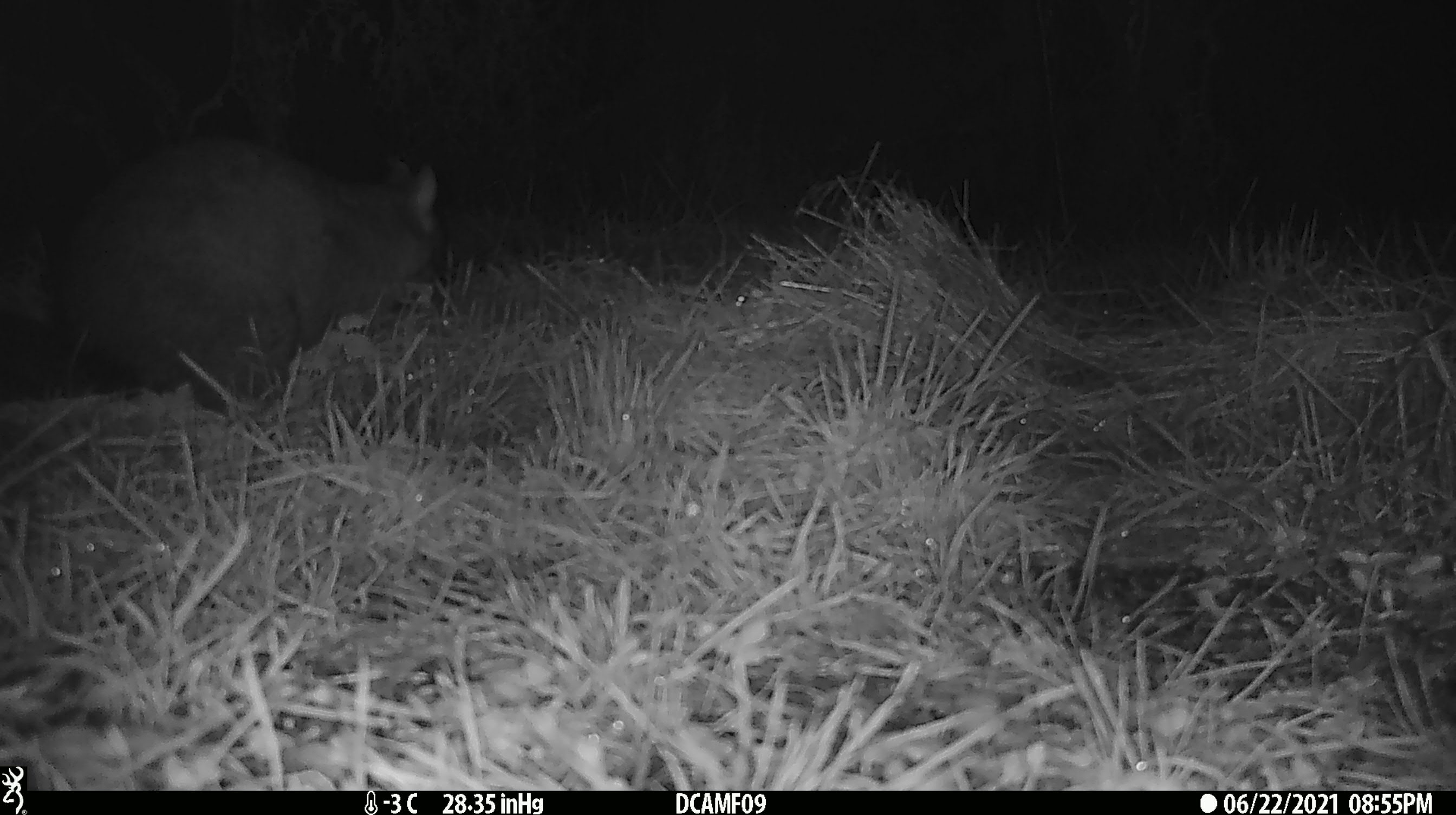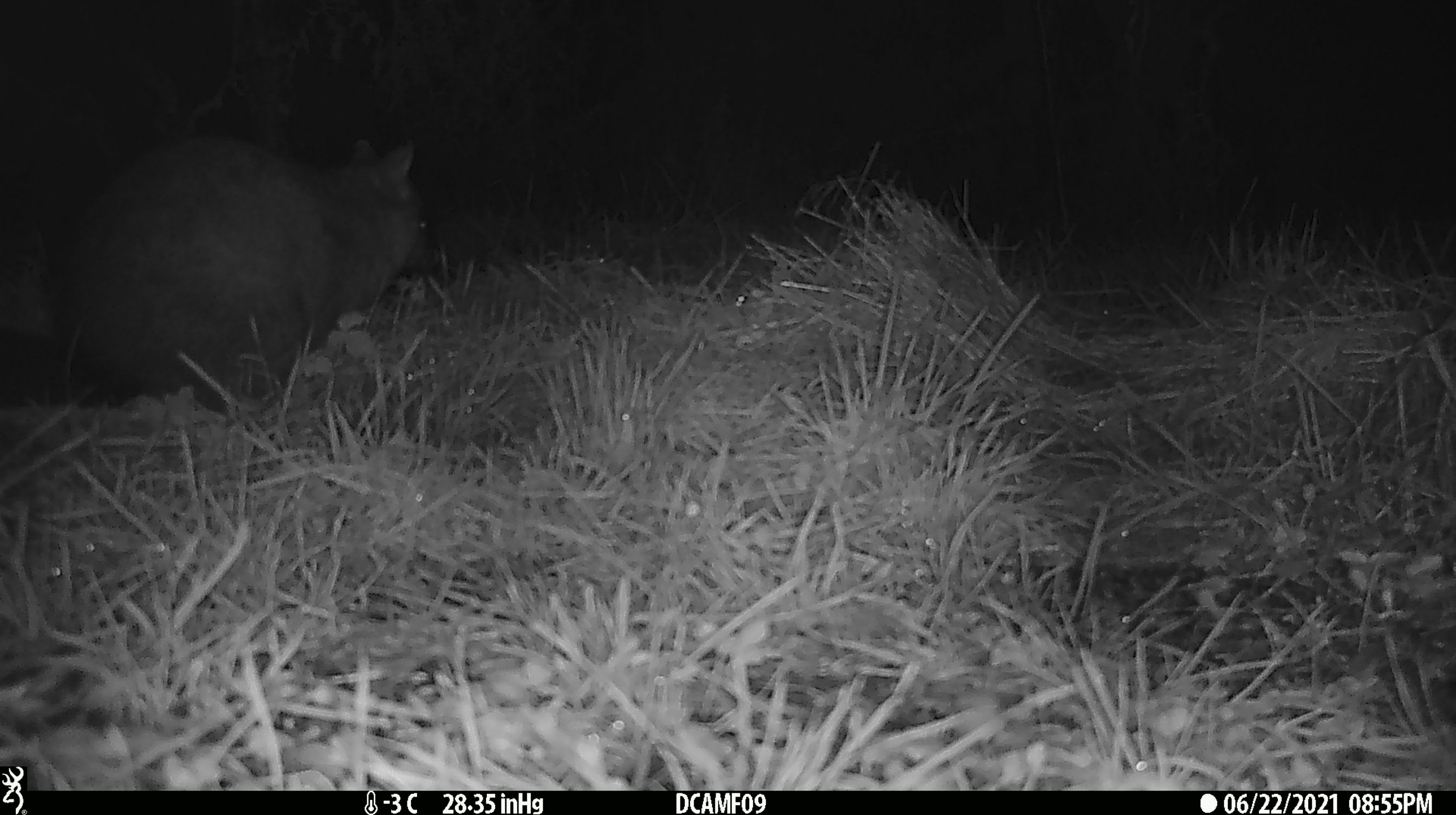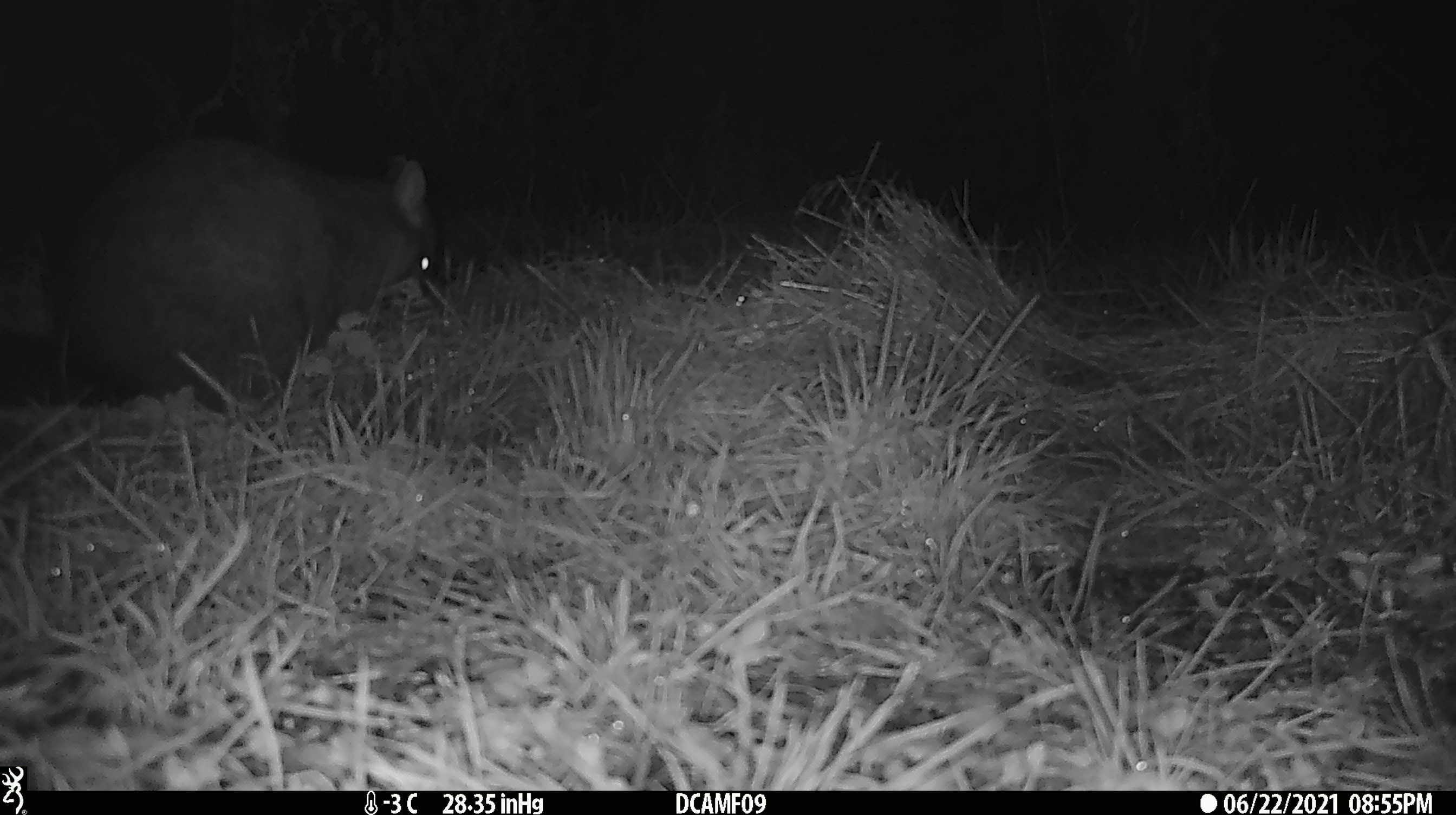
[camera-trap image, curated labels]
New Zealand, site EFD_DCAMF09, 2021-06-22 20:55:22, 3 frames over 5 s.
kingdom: Animalia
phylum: Chordata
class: Mammalia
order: Diprotodontia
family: Phalangeridae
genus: Trichosurus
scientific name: Trichosurus vulpecula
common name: common brushtail possum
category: possum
Possum (common brushtail possum) (Trichosurus vulpecula).